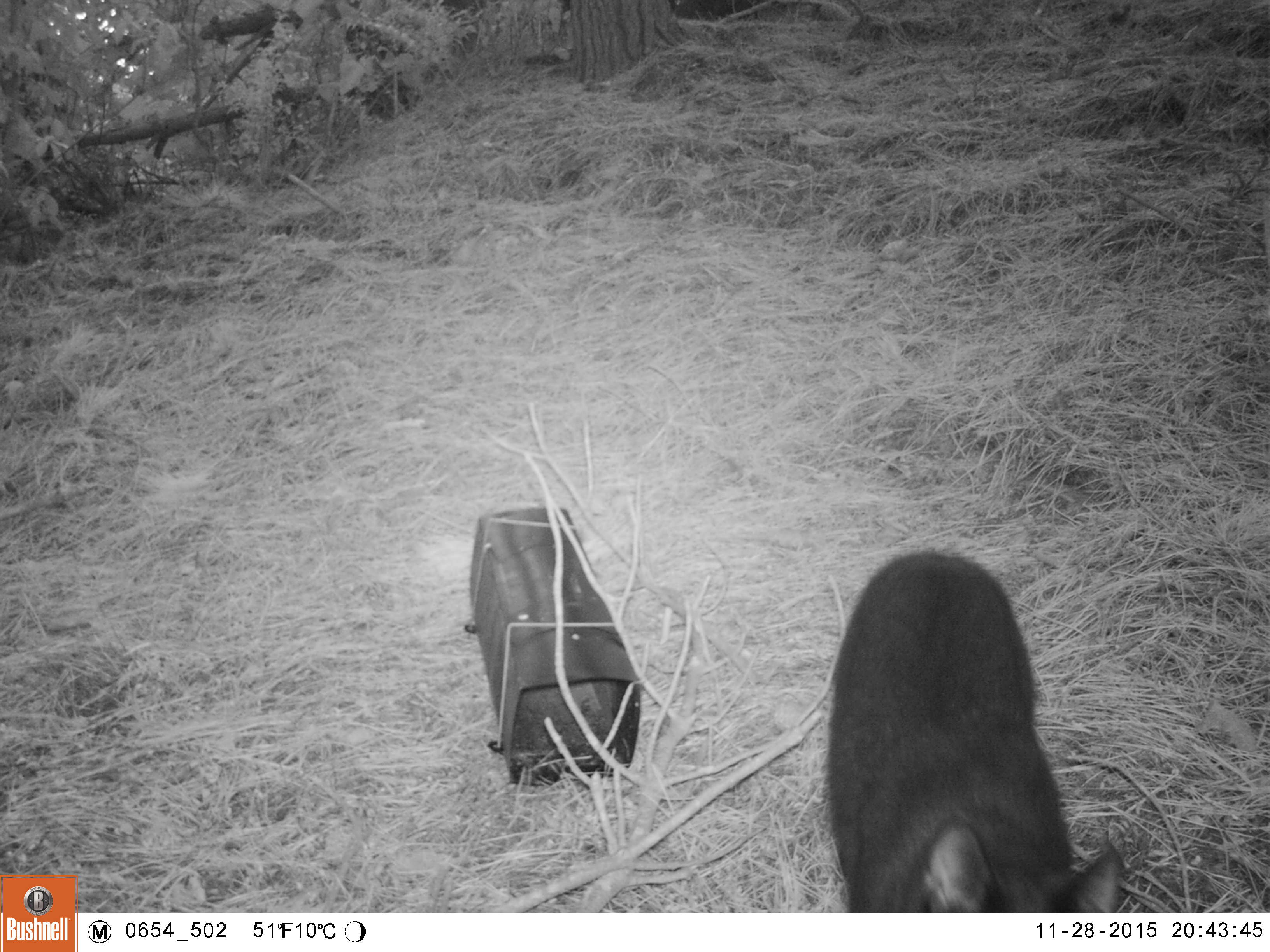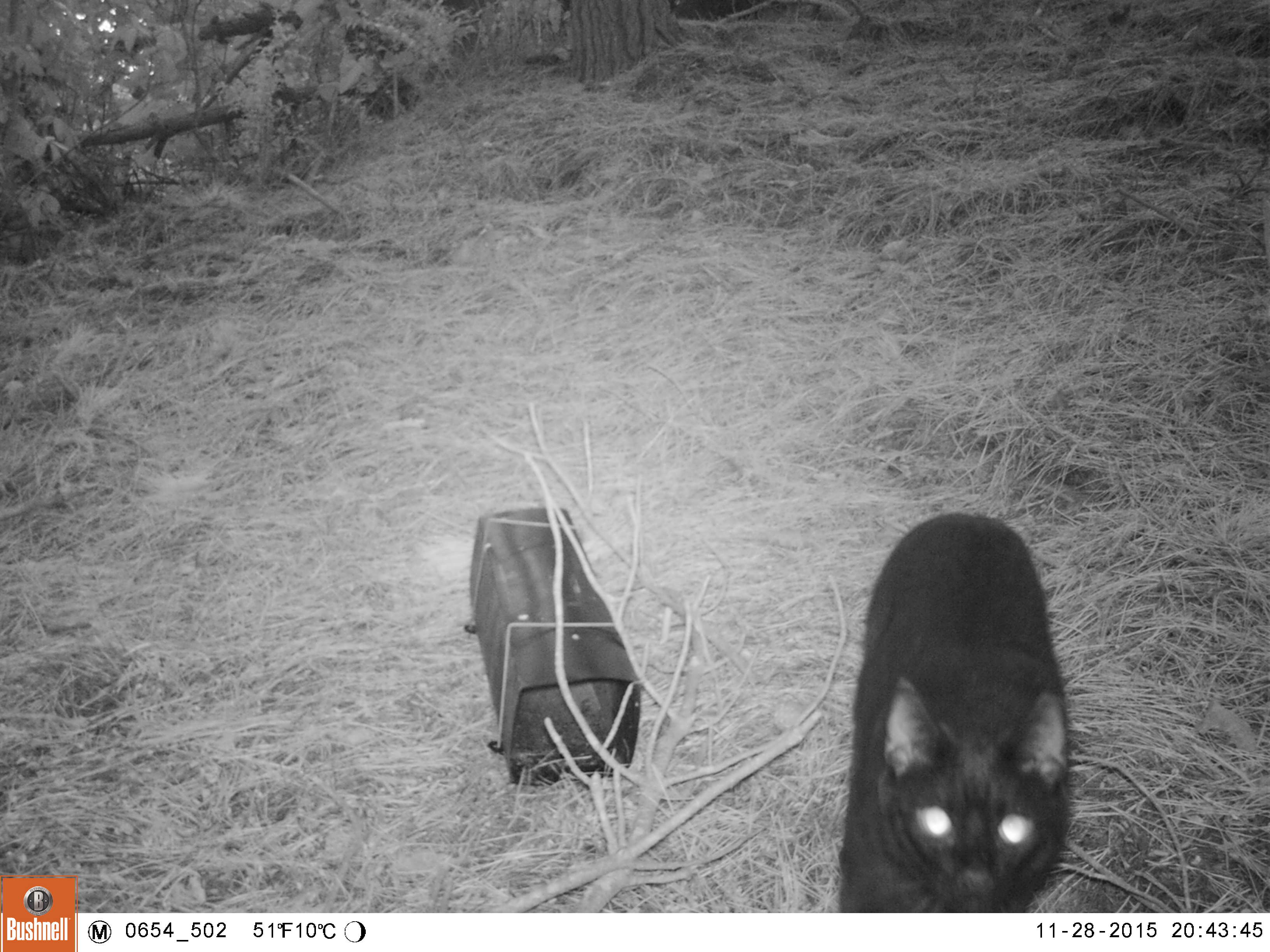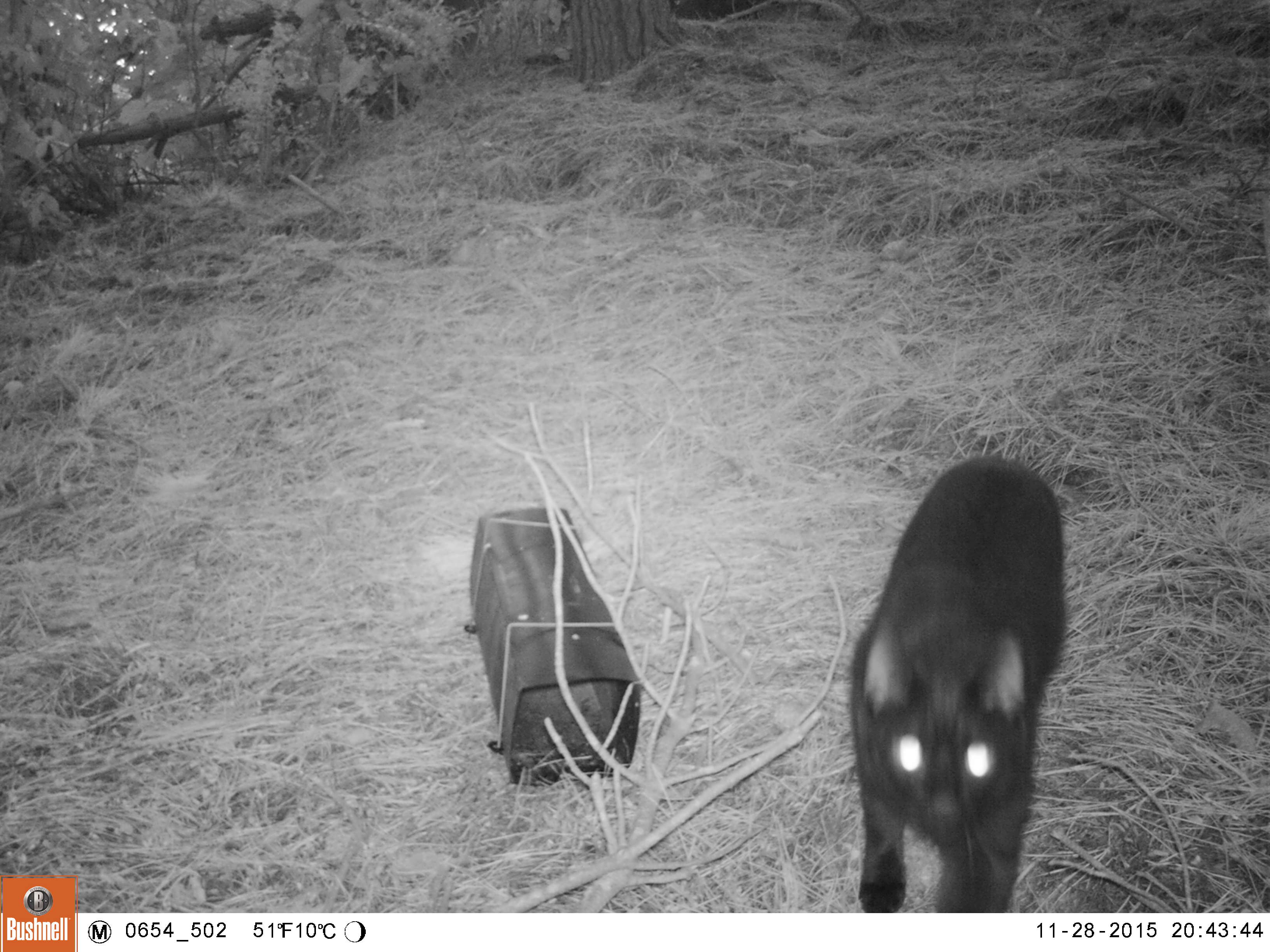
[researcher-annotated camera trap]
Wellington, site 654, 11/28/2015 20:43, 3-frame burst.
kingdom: Animalia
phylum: Chordata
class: Mammalia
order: Carnivora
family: Felidae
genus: Felis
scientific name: Felis catus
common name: cat